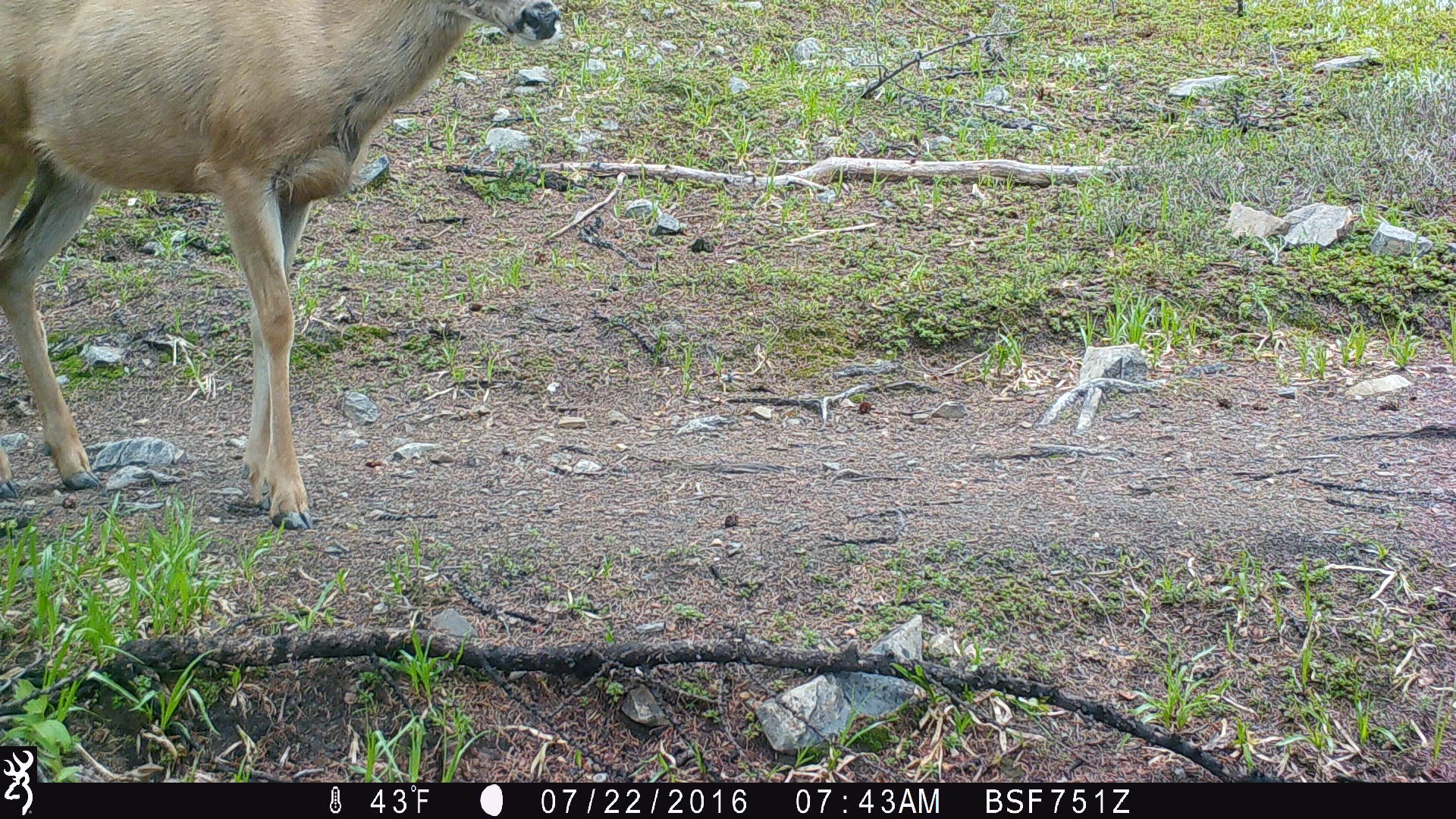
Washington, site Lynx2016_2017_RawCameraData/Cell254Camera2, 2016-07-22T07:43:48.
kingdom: Animalia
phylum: Chordata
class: Mammalia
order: Artiodactyla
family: Cervidae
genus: Odocoileus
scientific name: Odocoileus hemionus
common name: mule deer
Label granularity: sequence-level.